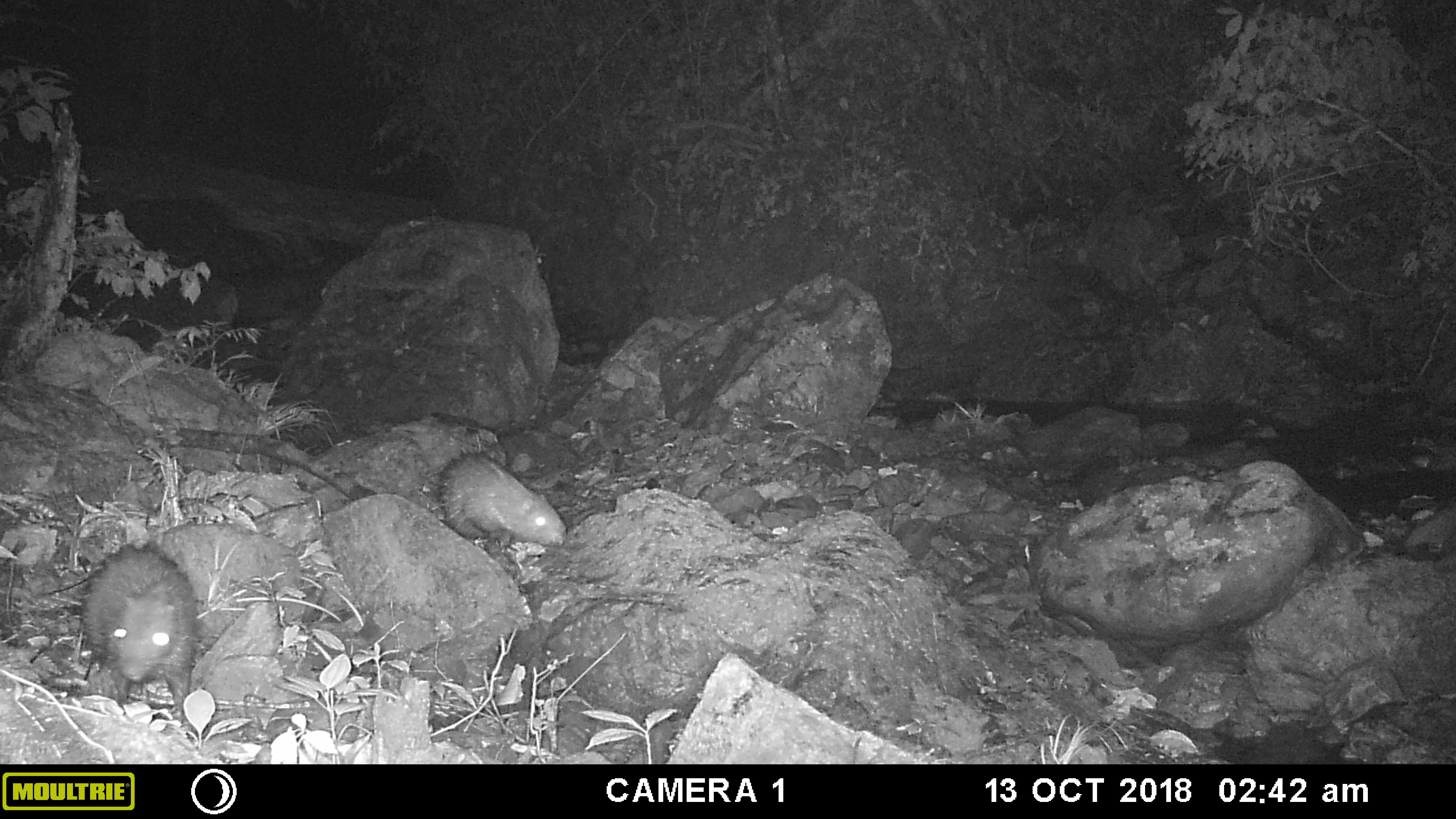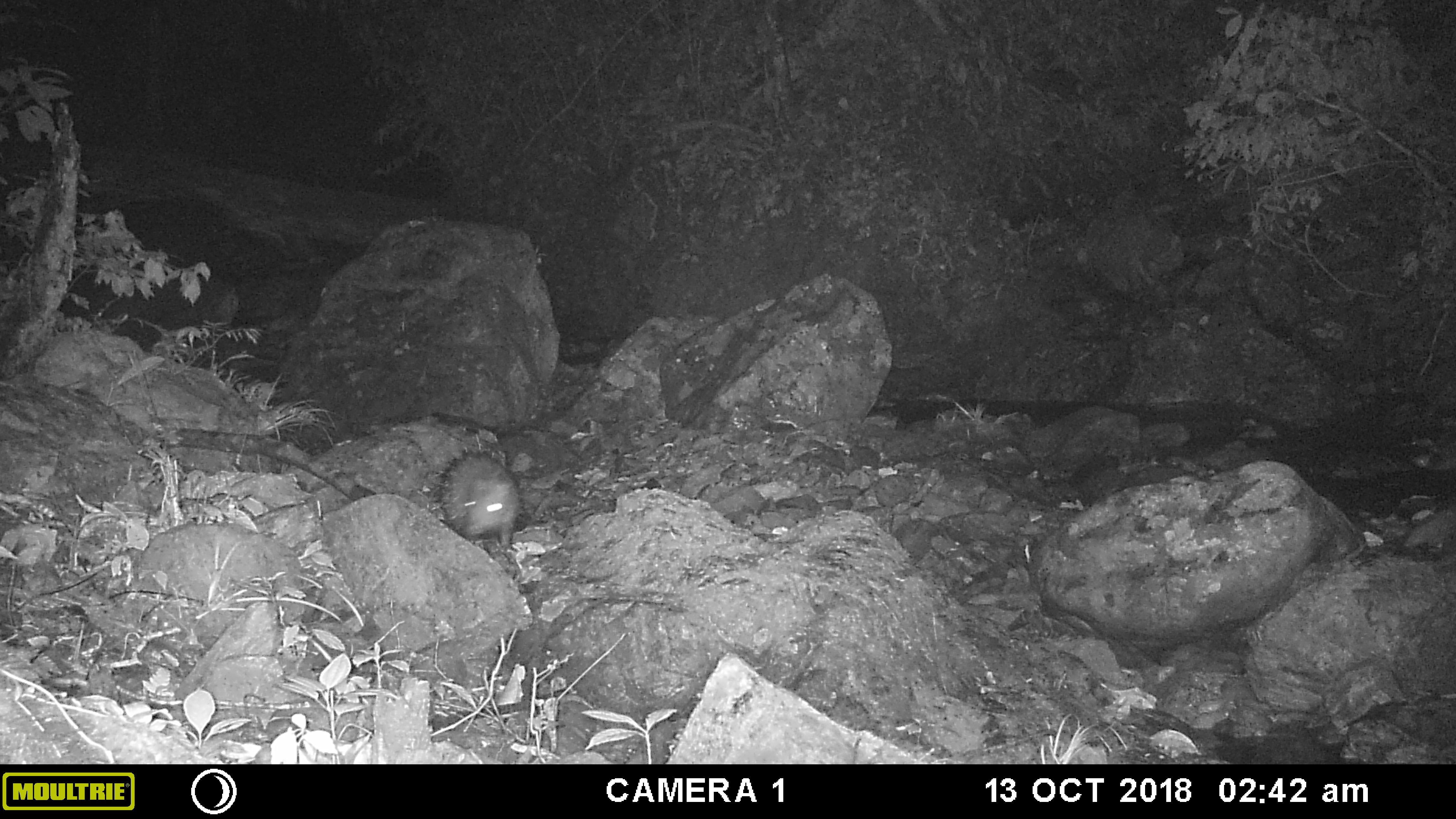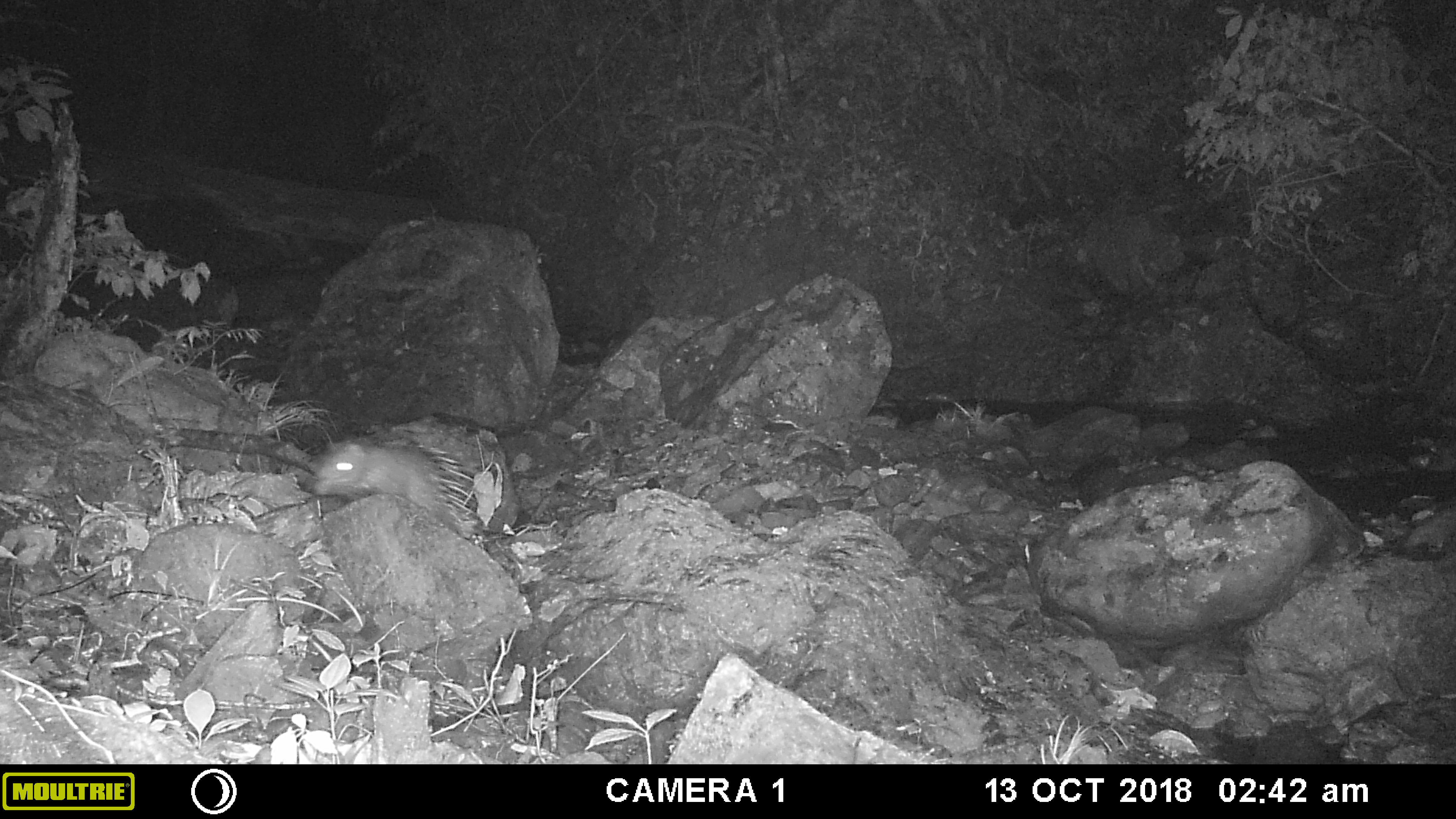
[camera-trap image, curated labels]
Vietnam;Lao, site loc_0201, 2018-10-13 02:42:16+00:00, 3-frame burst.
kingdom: Animalia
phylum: Chordata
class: Mammalia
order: Rodentia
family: Hystricidae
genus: Hystrix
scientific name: Hystrix brachyura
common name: malayan porcupine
Malayan porcupine (Hystrix brachyura). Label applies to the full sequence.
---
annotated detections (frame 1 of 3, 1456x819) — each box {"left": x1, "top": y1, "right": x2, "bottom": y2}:
malayan porcupine: {"left": 80, "top": 545, "right": 198, "bottom": 720}; {"left": 437, "top": 450, "right": 567, "bottom": 554}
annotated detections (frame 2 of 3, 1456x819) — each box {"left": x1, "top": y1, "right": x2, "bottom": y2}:
malayan porcupine: {"left": 441, "top": 450, "right": 522, "bottom": 550}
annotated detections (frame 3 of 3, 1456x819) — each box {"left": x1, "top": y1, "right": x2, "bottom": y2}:
malayan porcupine: {"left": 314, "top": 436, "right": 476, "bottom": 539}